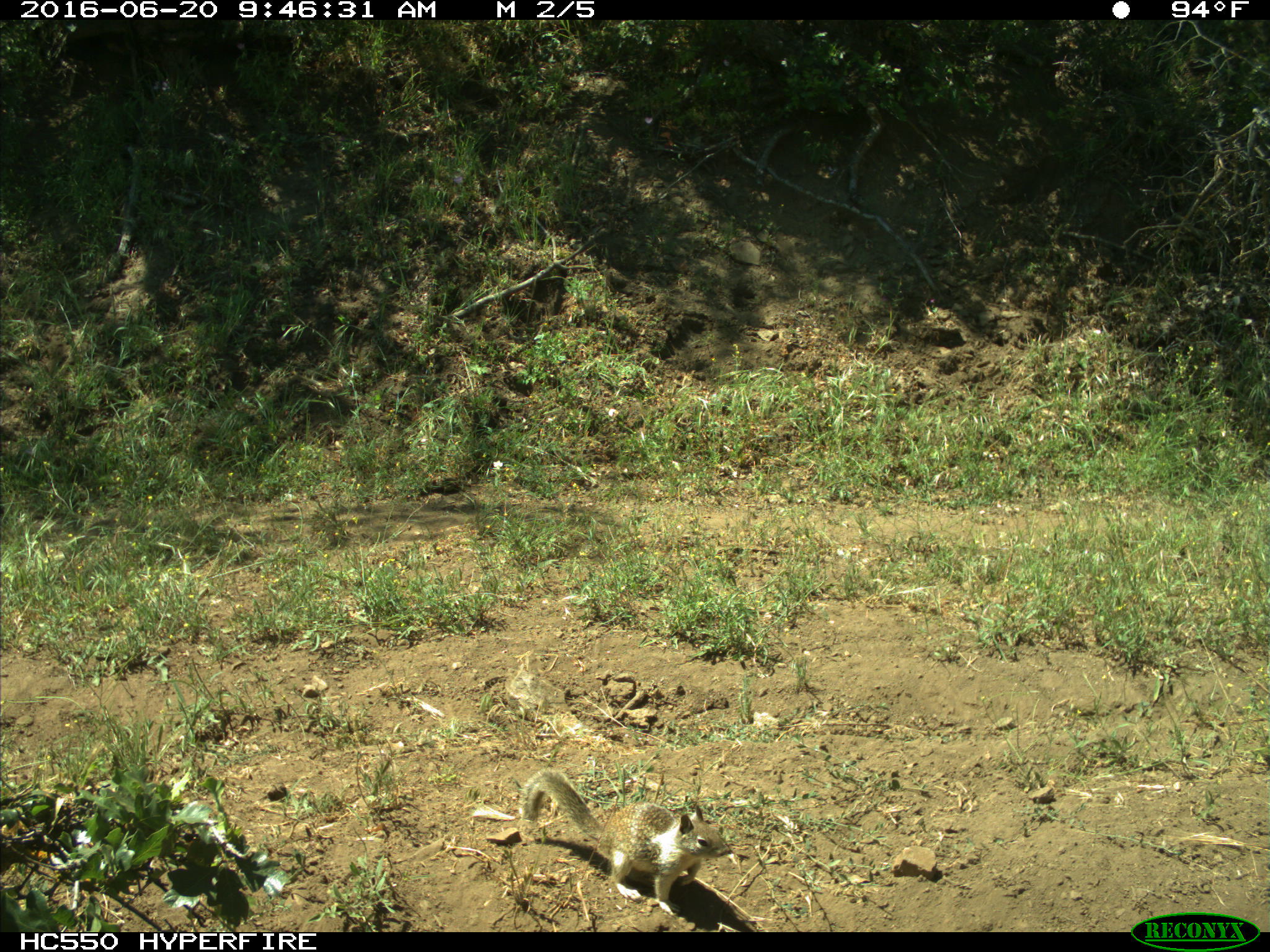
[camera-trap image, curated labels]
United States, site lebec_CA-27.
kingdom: Animalia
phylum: Chordata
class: Mammalia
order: Rodentia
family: Sciuridae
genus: Otospermophilus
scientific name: Otospermophilus beecheyi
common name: california ground squirrel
Otospermophilus beecheyi (california ground squirrel).